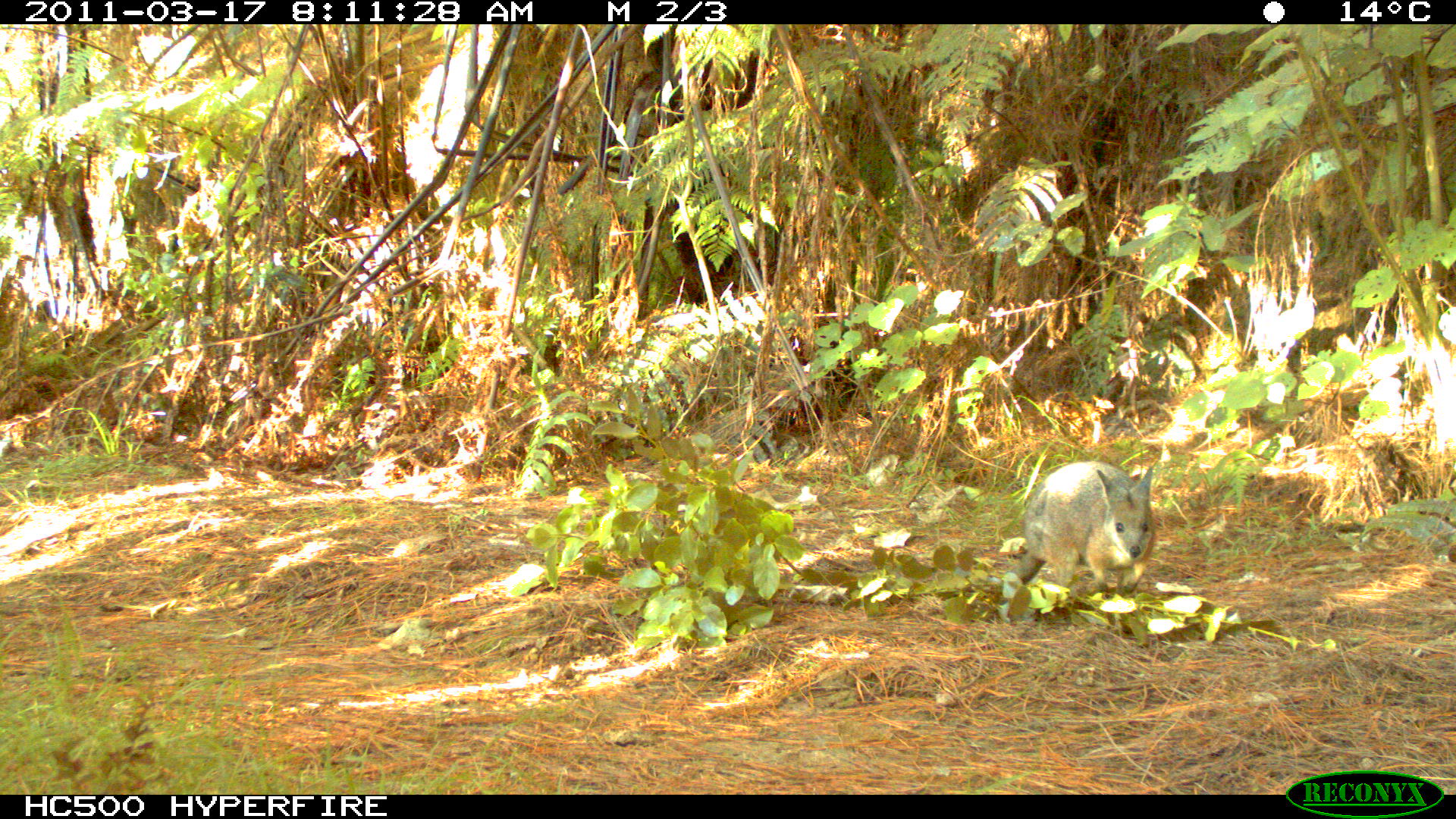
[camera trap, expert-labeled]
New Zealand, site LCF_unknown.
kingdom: Animalia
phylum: Chordata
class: Mammalia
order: Diprotodontia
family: Macropodidae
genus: Notamacropus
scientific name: Notamacropus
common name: wallaby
Wallaby (Notamacropus).